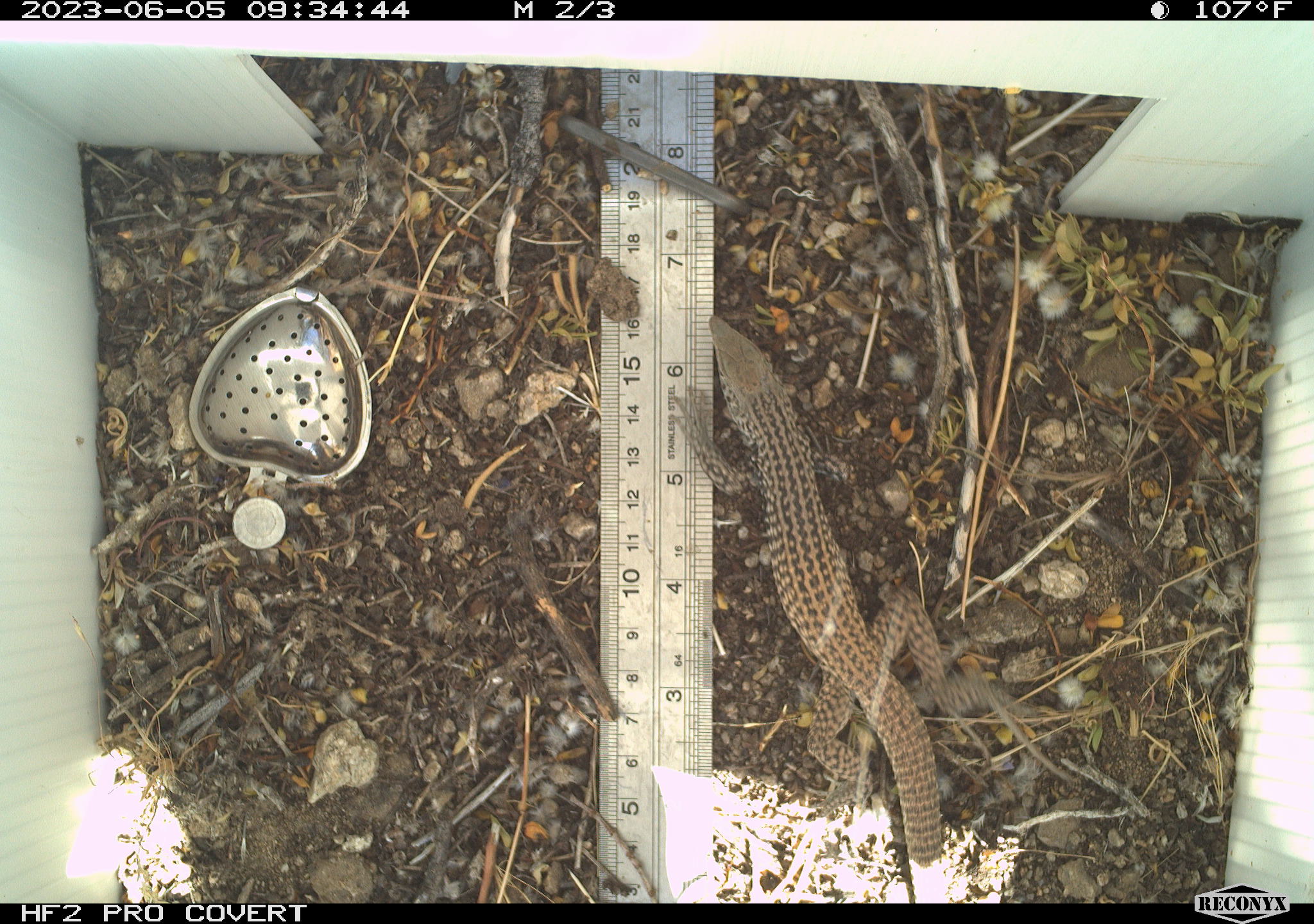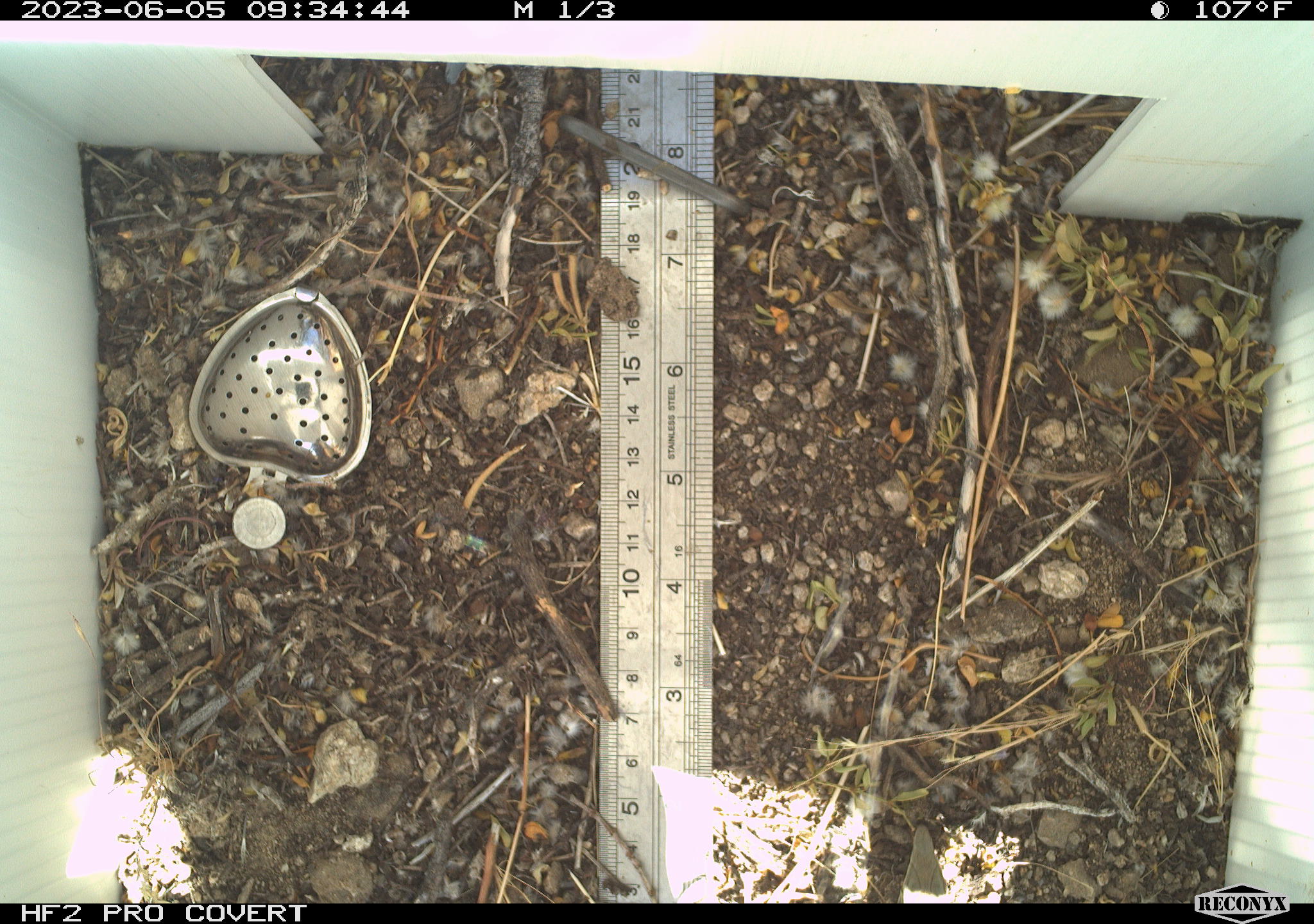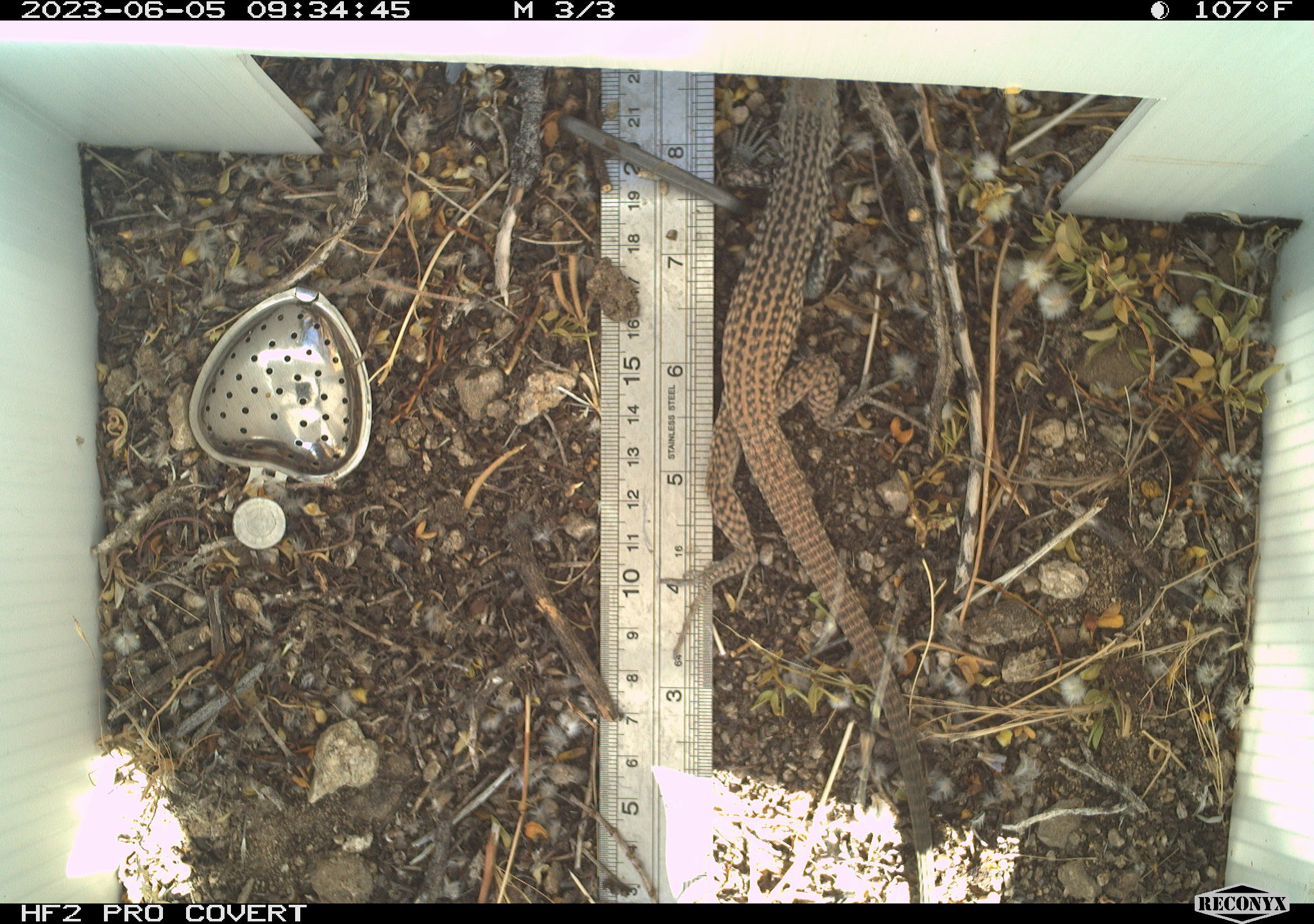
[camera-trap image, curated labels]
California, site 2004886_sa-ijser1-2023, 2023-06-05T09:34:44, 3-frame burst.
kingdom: Animalia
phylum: Chordata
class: Reptilia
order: Squamata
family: Teiidae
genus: Aspidoscelis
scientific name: Aspidoscelis tigris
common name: western whiptail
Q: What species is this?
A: Western whiptail (Aspidoscelis tigris).